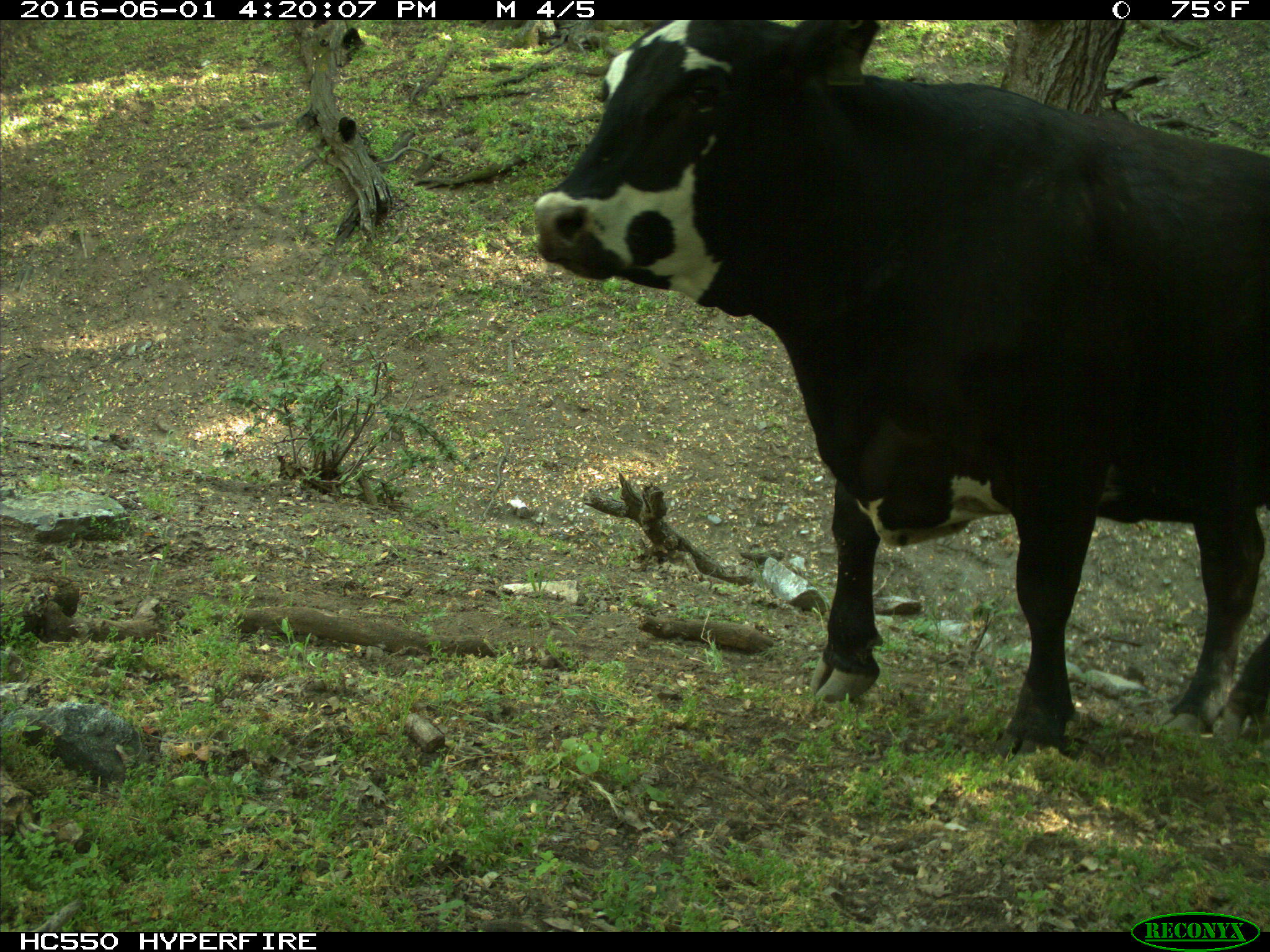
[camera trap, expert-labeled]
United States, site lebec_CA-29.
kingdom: Animalia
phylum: Chordata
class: Mammalia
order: Artiodactyla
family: Bovidae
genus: Bos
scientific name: Bos taurus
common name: domestic cow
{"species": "Bos taurus (domestic cow)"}